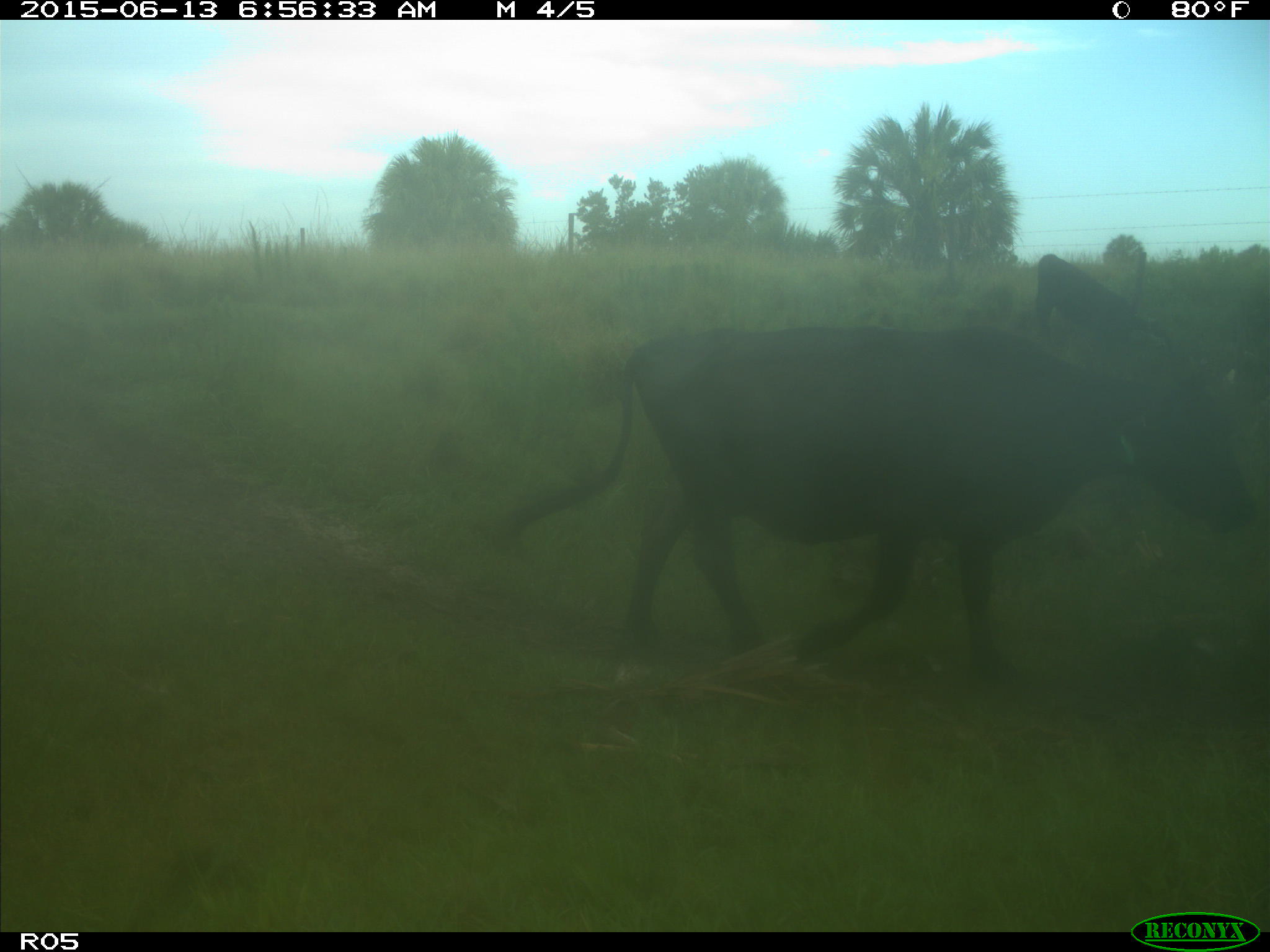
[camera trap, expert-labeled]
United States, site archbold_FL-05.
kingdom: Animalia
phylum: Chordata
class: Mammalia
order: Artiodactyla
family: Bovidae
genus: Bos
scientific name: Bos taurus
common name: domestic cow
Bos taurus (domestic cow).